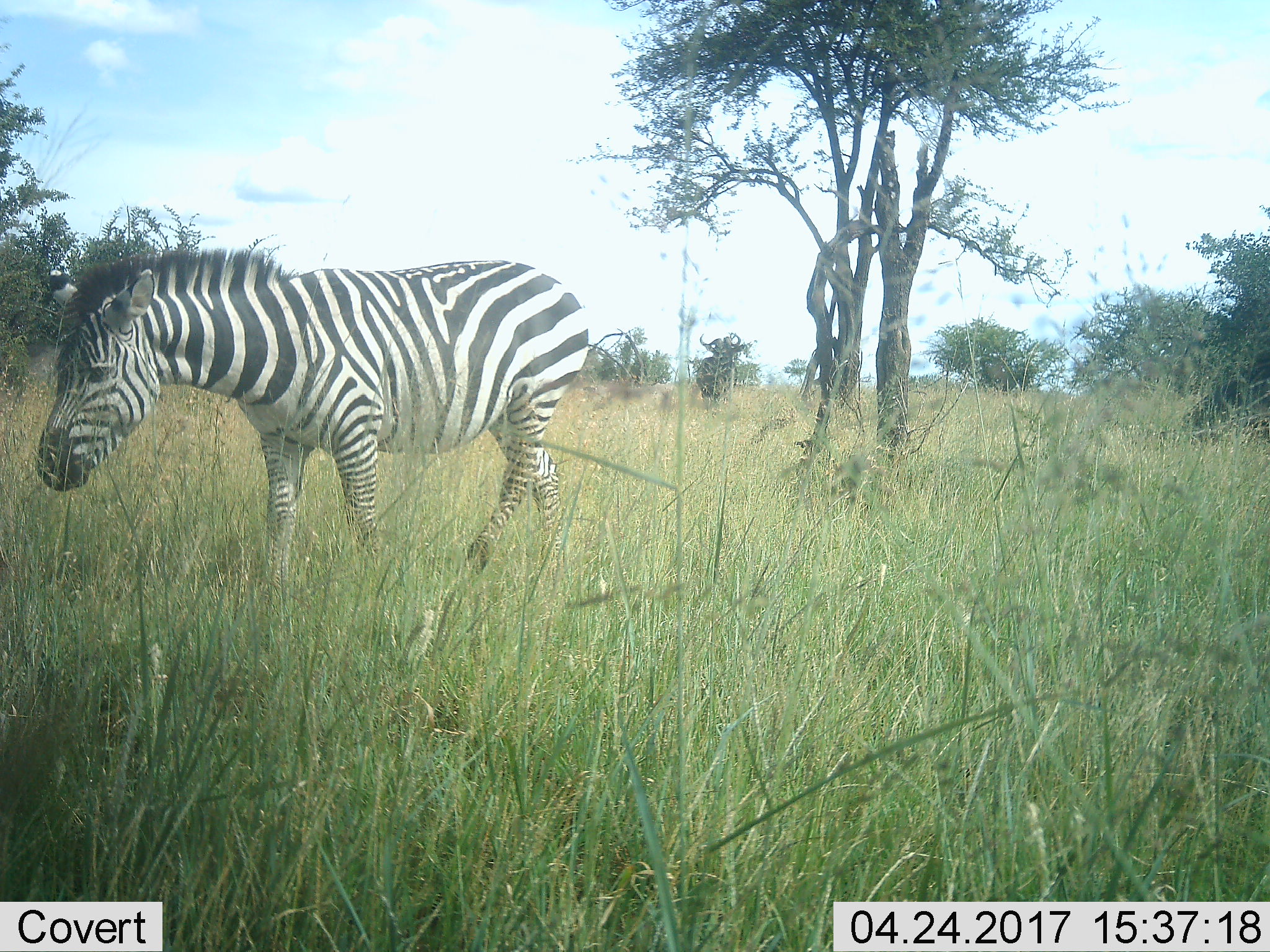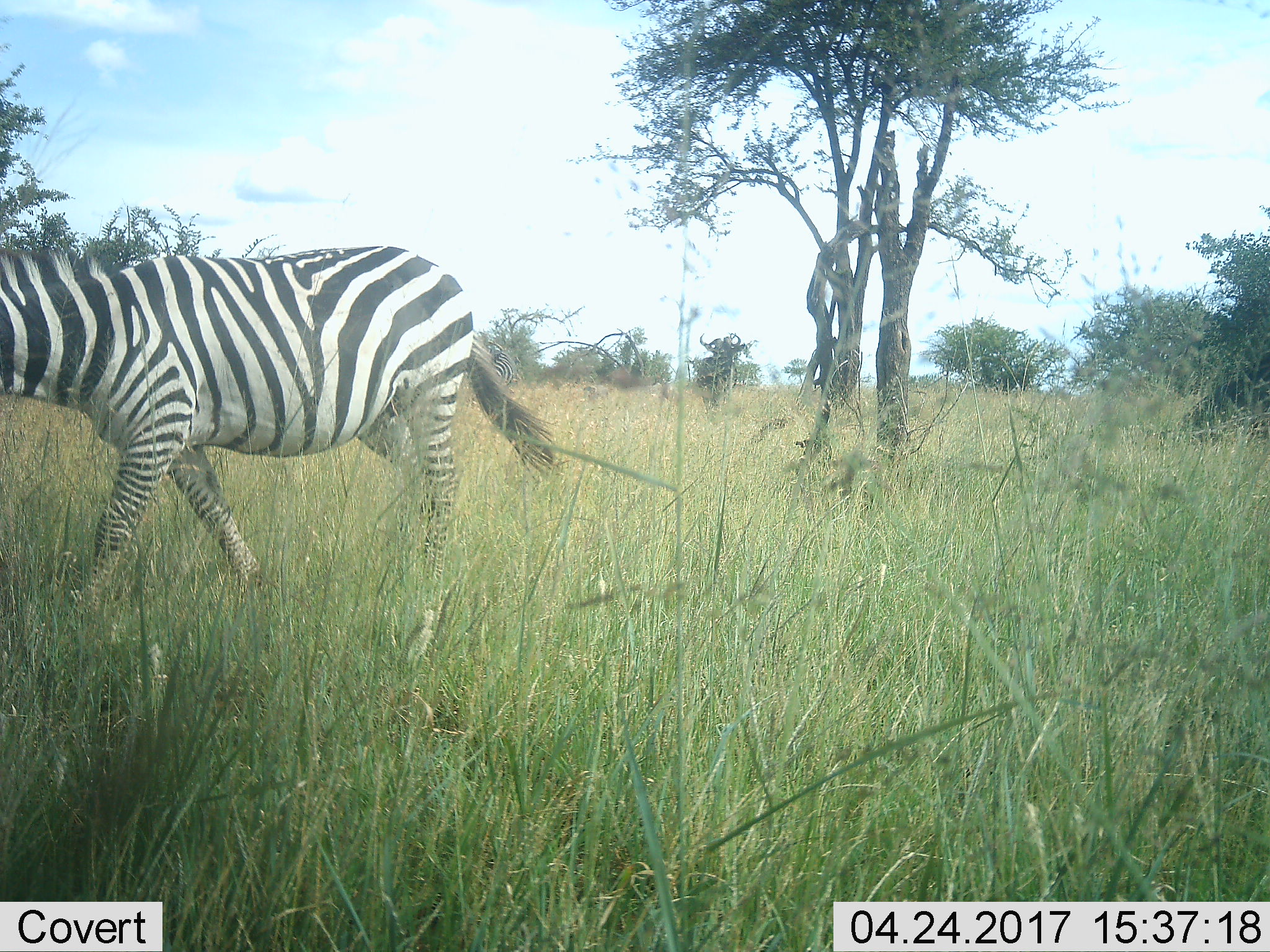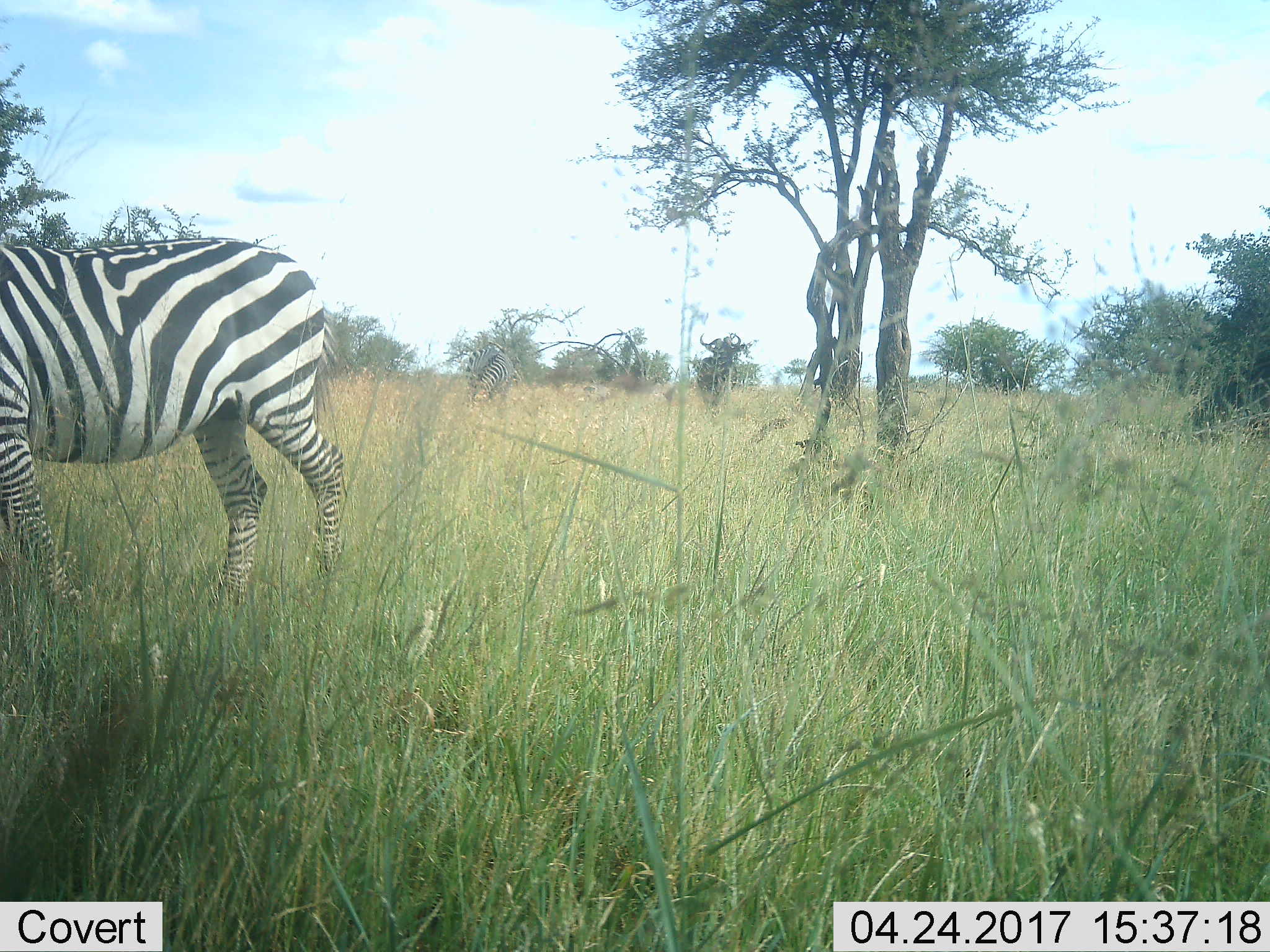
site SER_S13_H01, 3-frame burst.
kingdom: Animalia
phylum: Chordata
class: Mammalia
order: Artiodactyla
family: Bovidae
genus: Connochaetes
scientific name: Connochaetes taurinus taurinus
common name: blue wildebeest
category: wildebeestblue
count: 1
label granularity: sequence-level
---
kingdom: Animalia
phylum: Chordata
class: Mammalia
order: Perissodactyla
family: Equidae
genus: Equus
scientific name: Equus quagga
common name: plains zebra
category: zebraplains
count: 2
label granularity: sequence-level